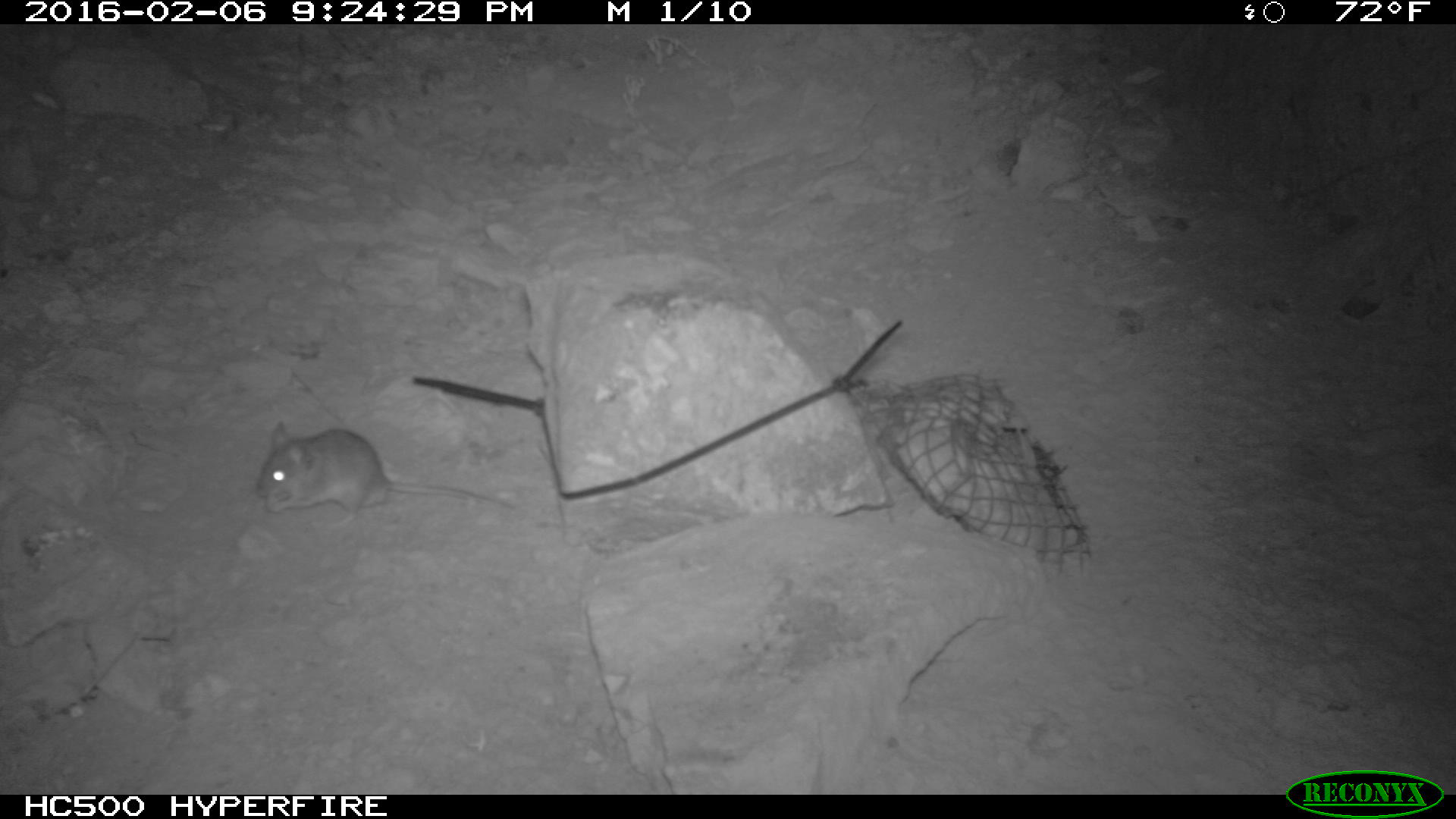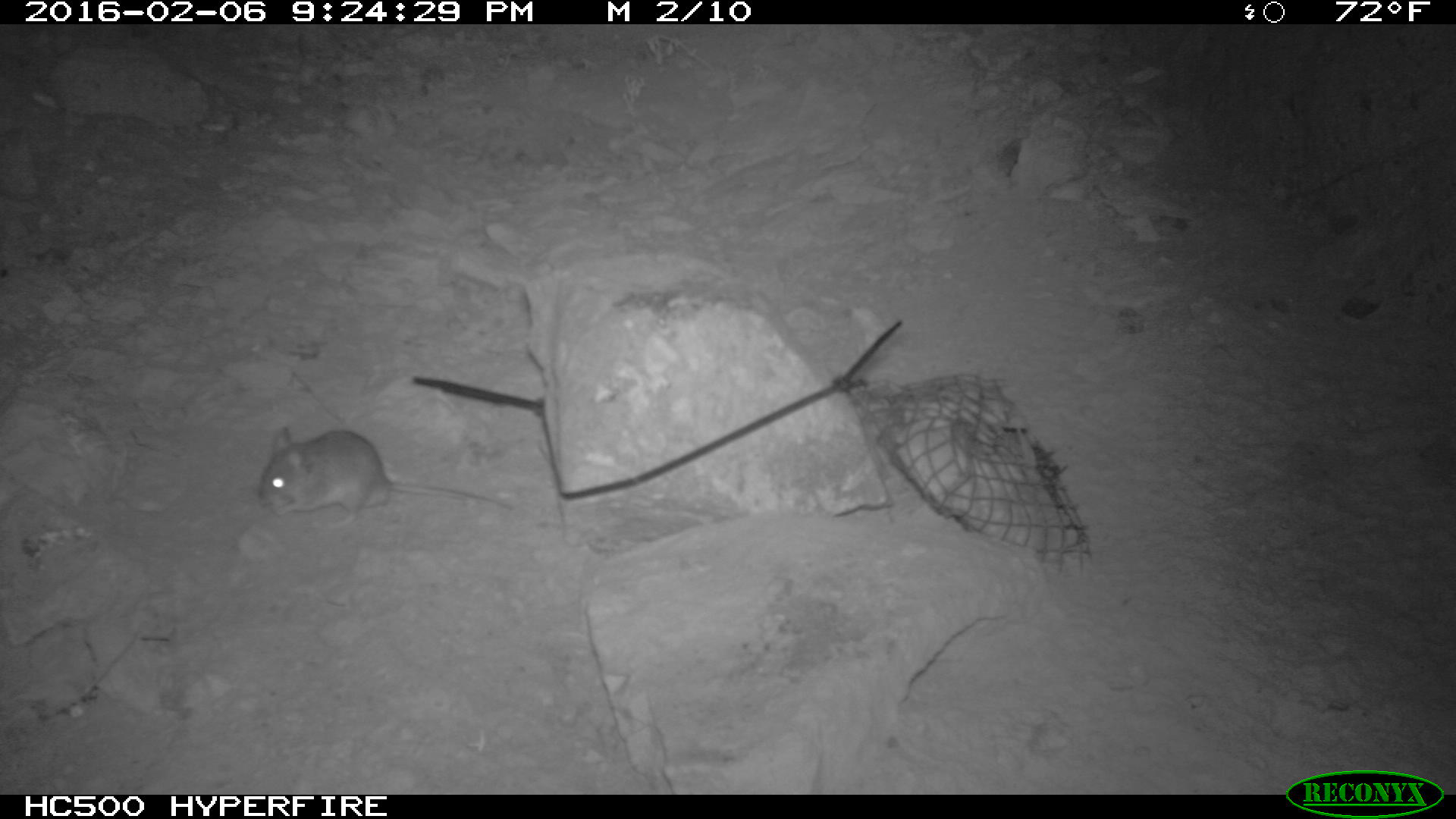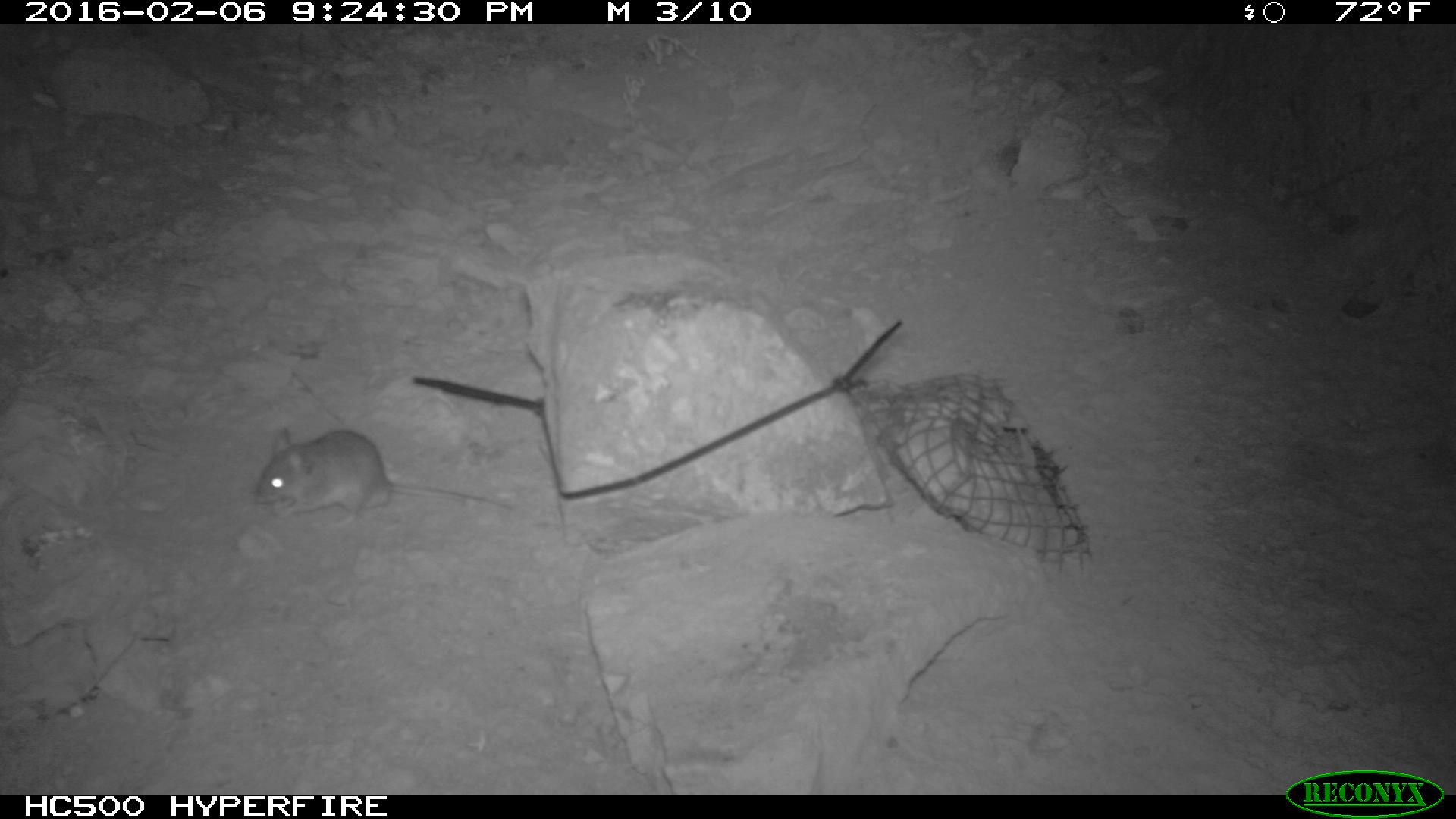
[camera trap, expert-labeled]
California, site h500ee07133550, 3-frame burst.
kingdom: Animalia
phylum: Chordata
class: Mammalia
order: Rodentia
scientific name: Rodentia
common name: rodent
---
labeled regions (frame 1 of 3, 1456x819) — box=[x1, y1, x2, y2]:
rodent: box=[249, 424, 512, 526]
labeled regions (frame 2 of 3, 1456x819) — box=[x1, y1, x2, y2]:
rodent: box=[254, 424, 514, 529]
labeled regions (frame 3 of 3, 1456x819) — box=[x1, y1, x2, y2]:
rodent: box=[253, 426, 511, 526]